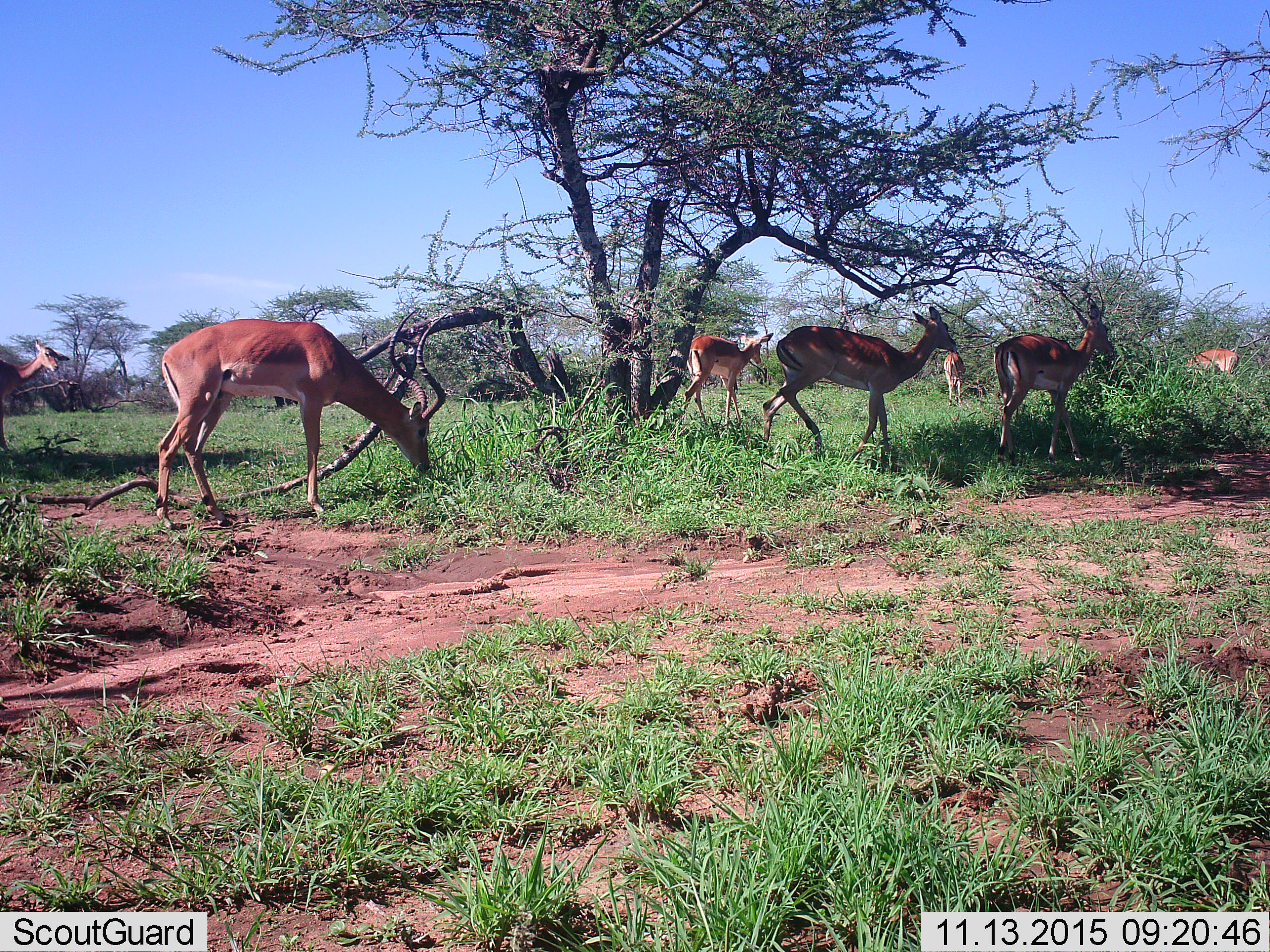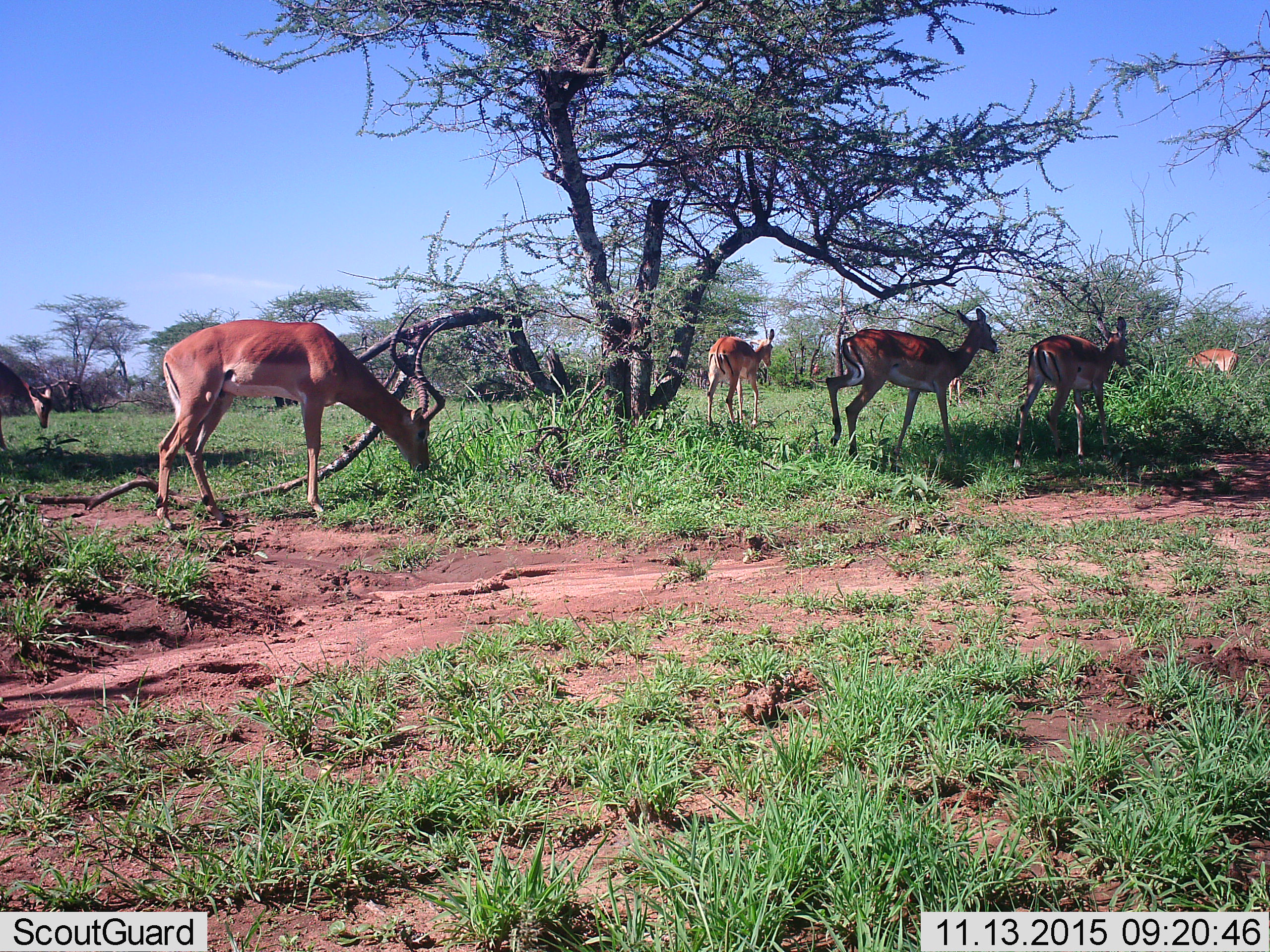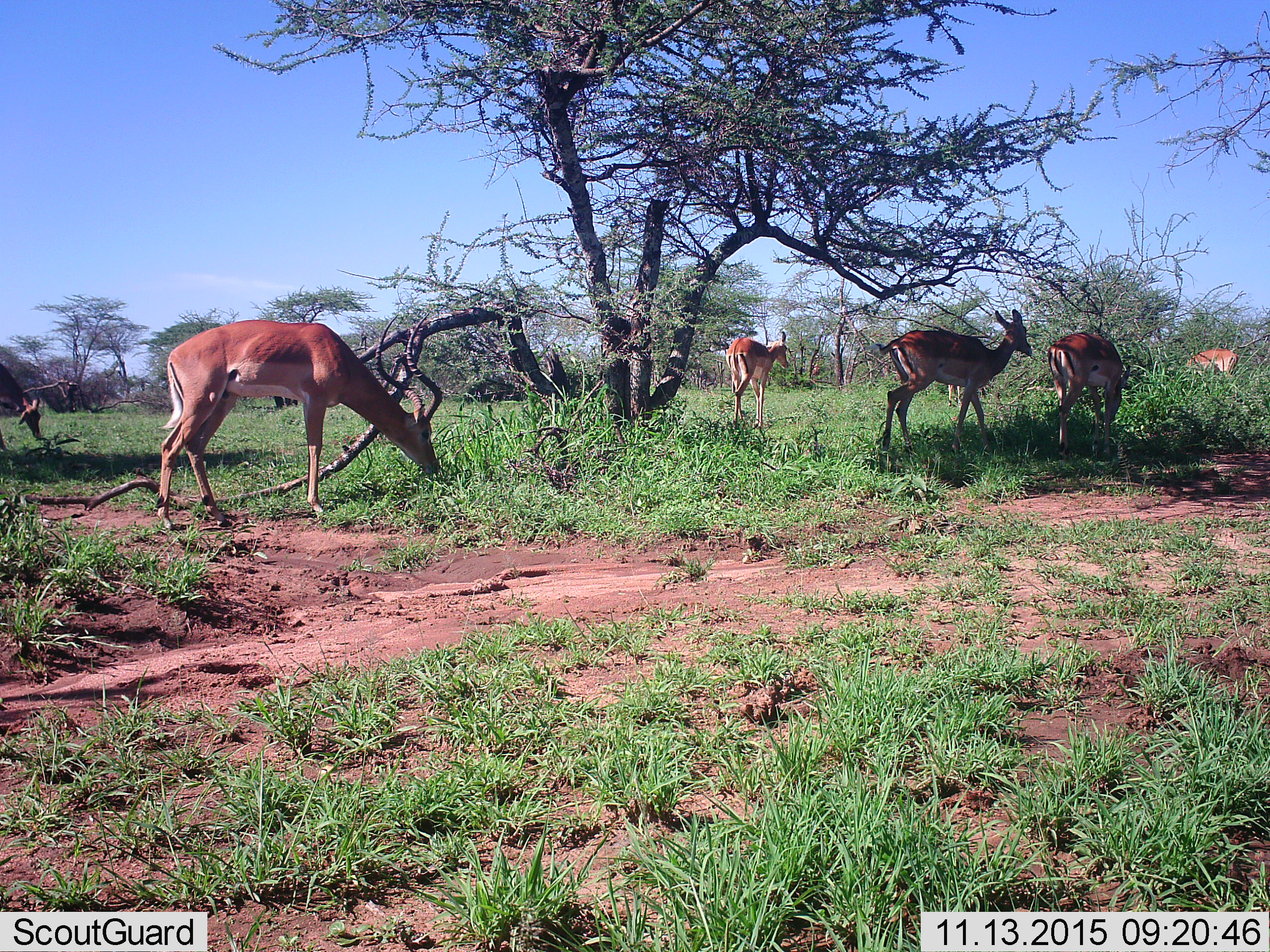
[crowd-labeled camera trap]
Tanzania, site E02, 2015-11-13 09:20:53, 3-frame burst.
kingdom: Animalia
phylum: Chordata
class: Mammalia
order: Artiodactyla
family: Bovidae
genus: Aepyceros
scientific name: Aepyceros melampus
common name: impala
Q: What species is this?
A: Impala (Aepyceros melampus).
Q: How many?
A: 7.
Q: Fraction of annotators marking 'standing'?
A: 82%.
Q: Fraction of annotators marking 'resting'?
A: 0%.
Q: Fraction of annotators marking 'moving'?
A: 100%.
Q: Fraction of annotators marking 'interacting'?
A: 18%.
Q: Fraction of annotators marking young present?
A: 18%.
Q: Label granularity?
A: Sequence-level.